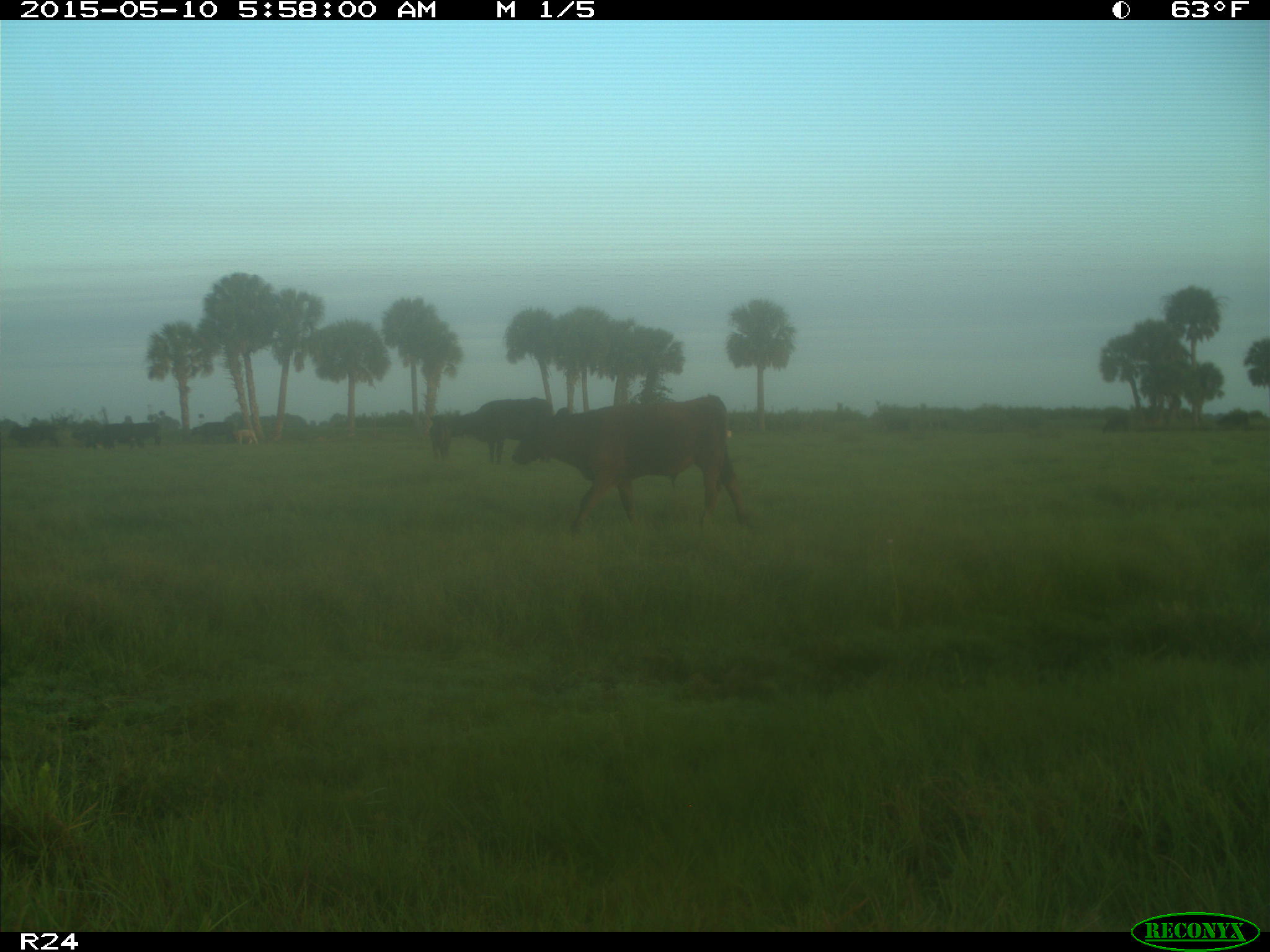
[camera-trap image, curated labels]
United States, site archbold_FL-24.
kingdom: Animalia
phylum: Chordata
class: Mammalia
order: Artiodactyla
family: Bovidae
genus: Bos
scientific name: Bos taurus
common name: domestic cow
Bos taurus (domestic cow).